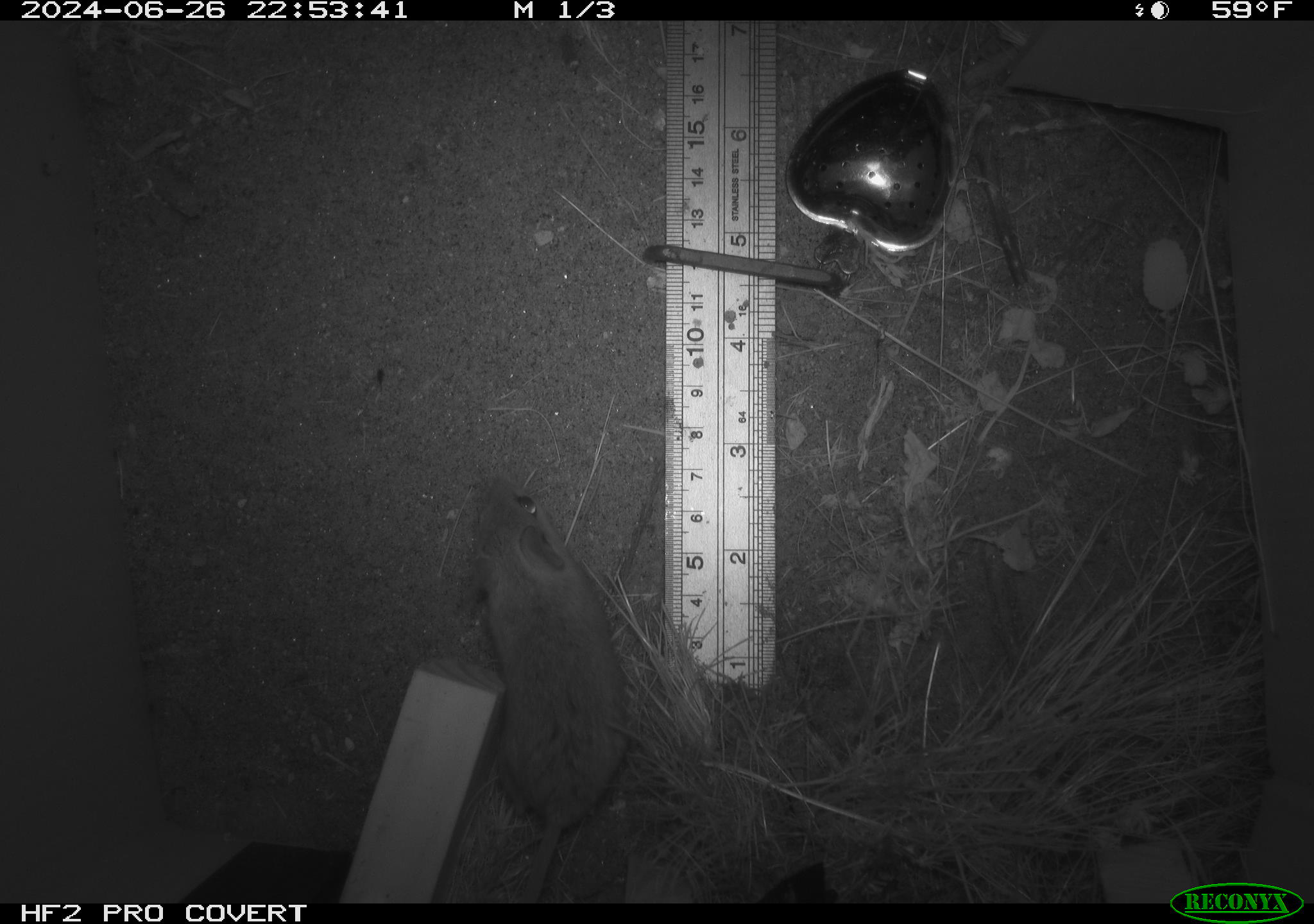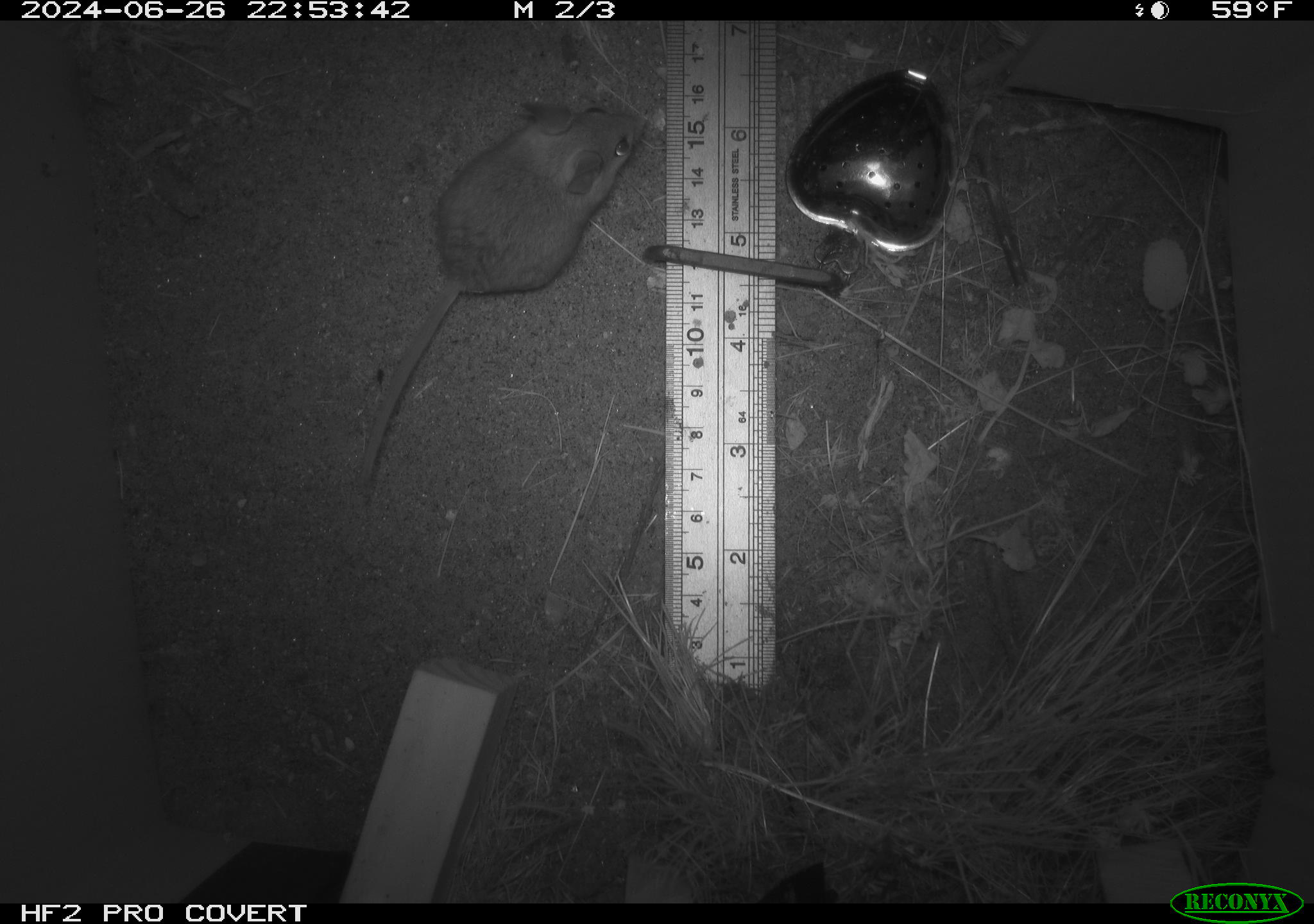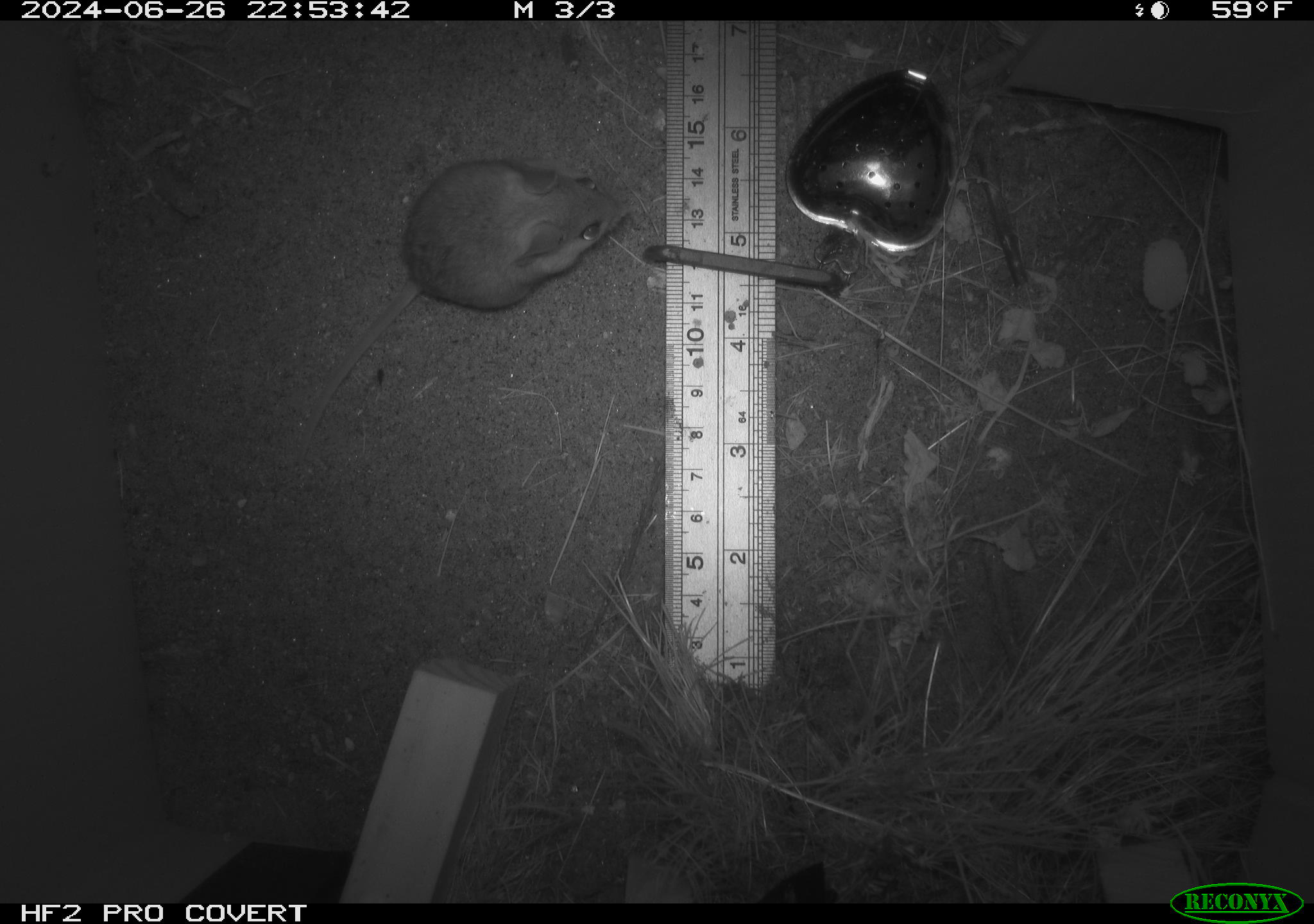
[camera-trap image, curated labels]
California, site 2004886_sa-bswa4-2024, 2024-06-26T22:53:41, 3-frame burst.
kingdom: Animalia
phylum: Chordata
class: Mammalia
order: Rodentia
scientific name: Rodentia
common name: rodent